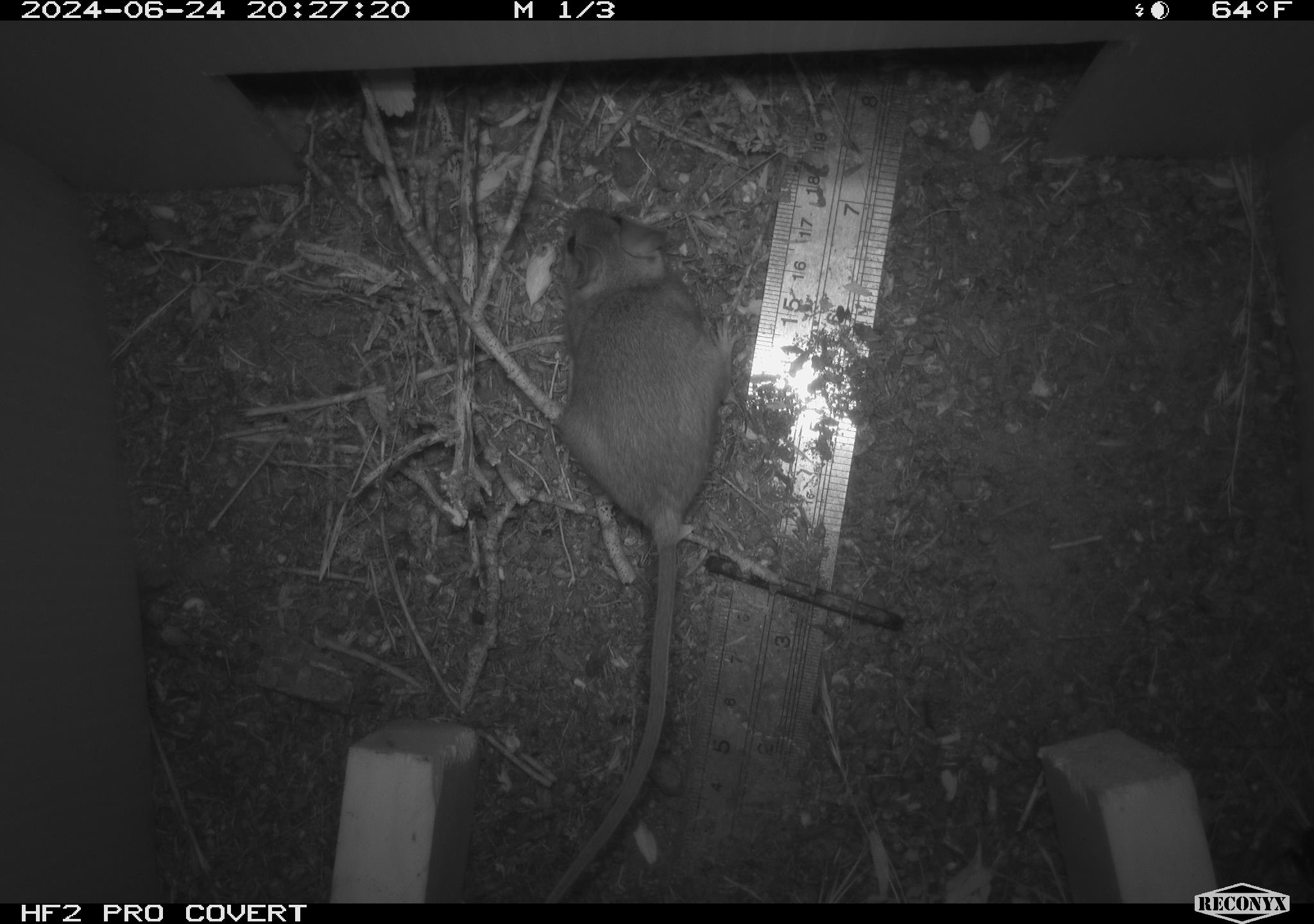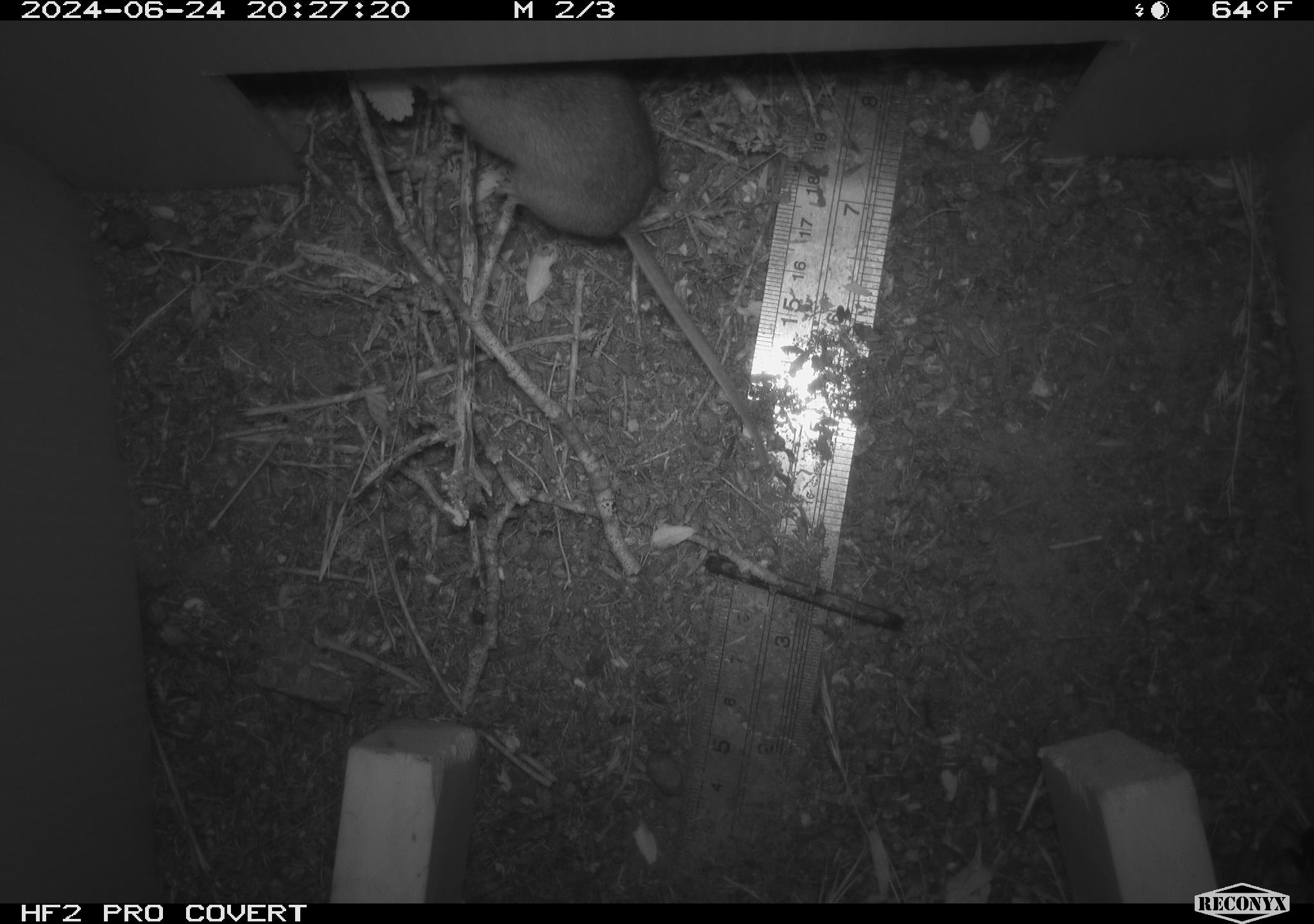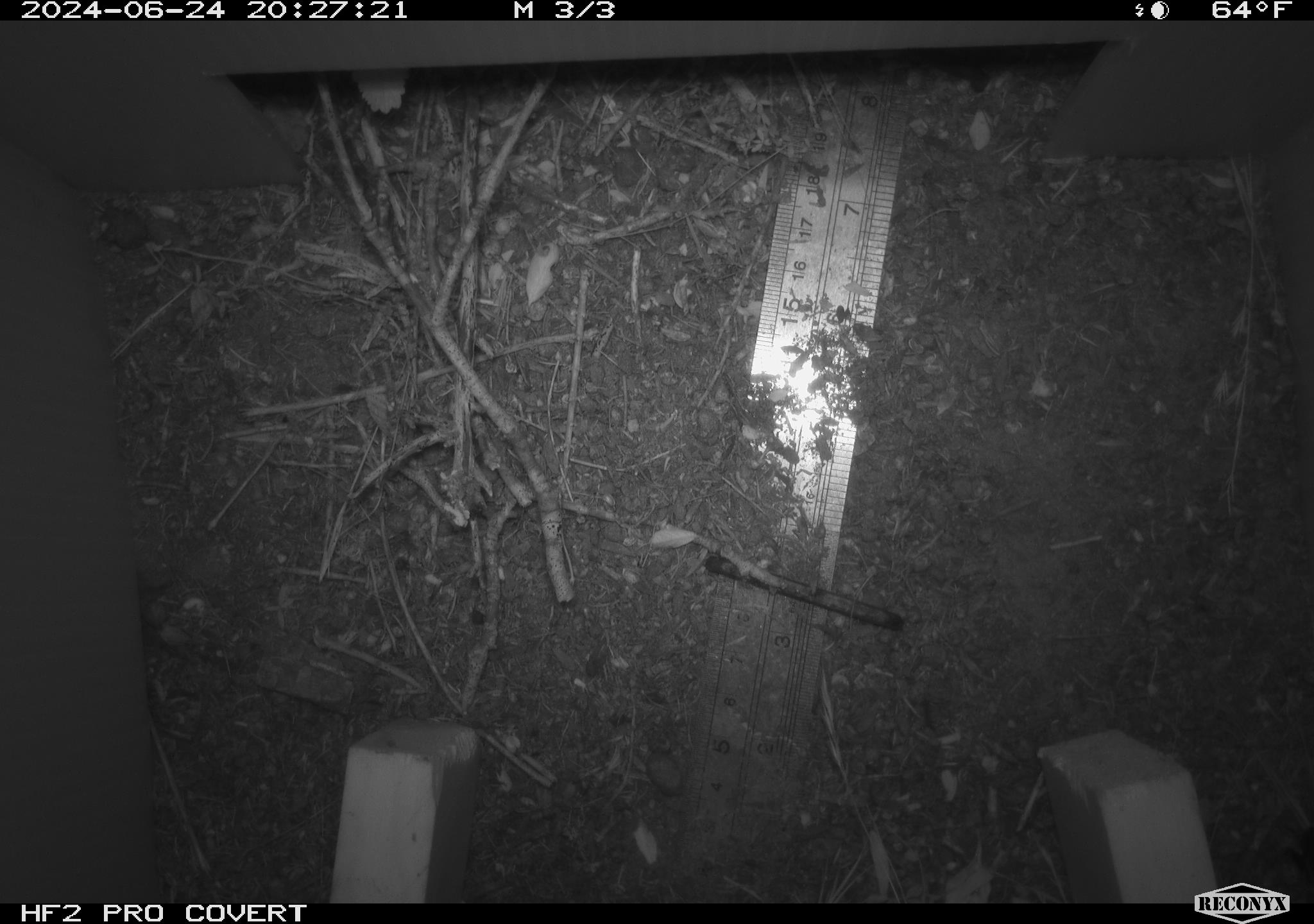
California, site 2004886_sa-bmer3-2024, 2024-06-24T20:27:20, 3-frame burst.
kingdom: Animalia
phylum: Chordata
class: Mammalia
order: Rodentia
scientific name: Rodentia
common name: mouse species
Mouse species (Rodentia).